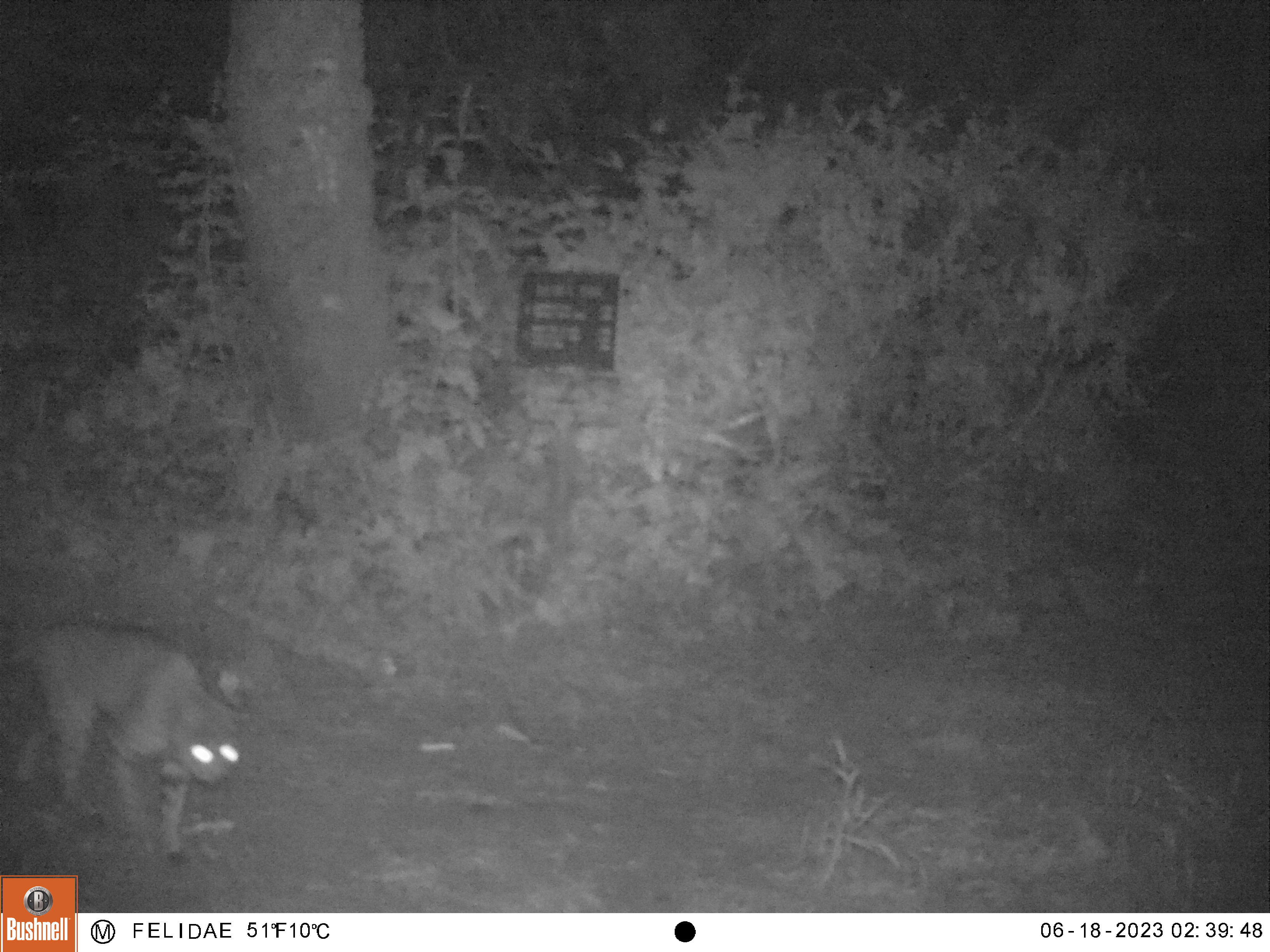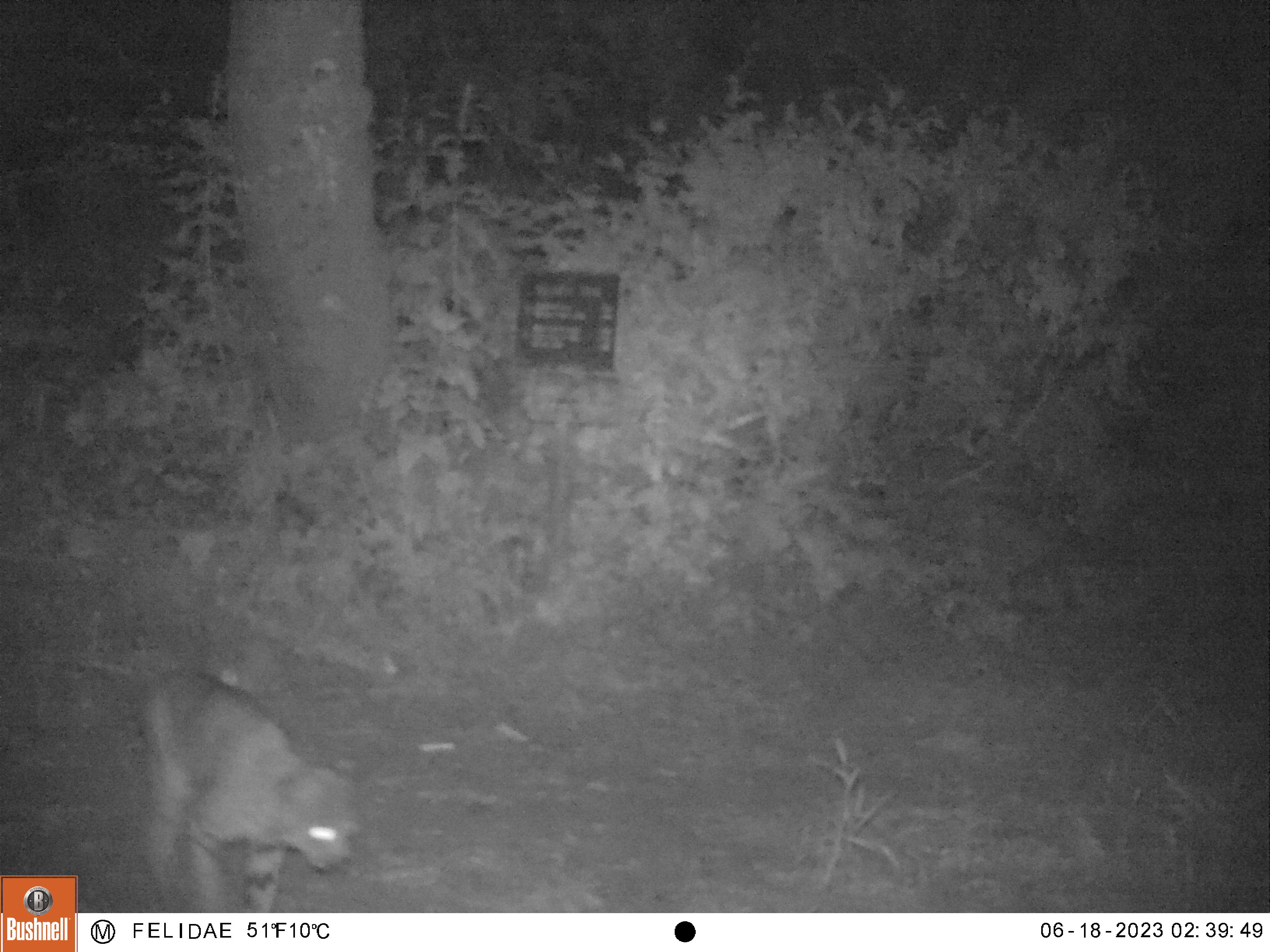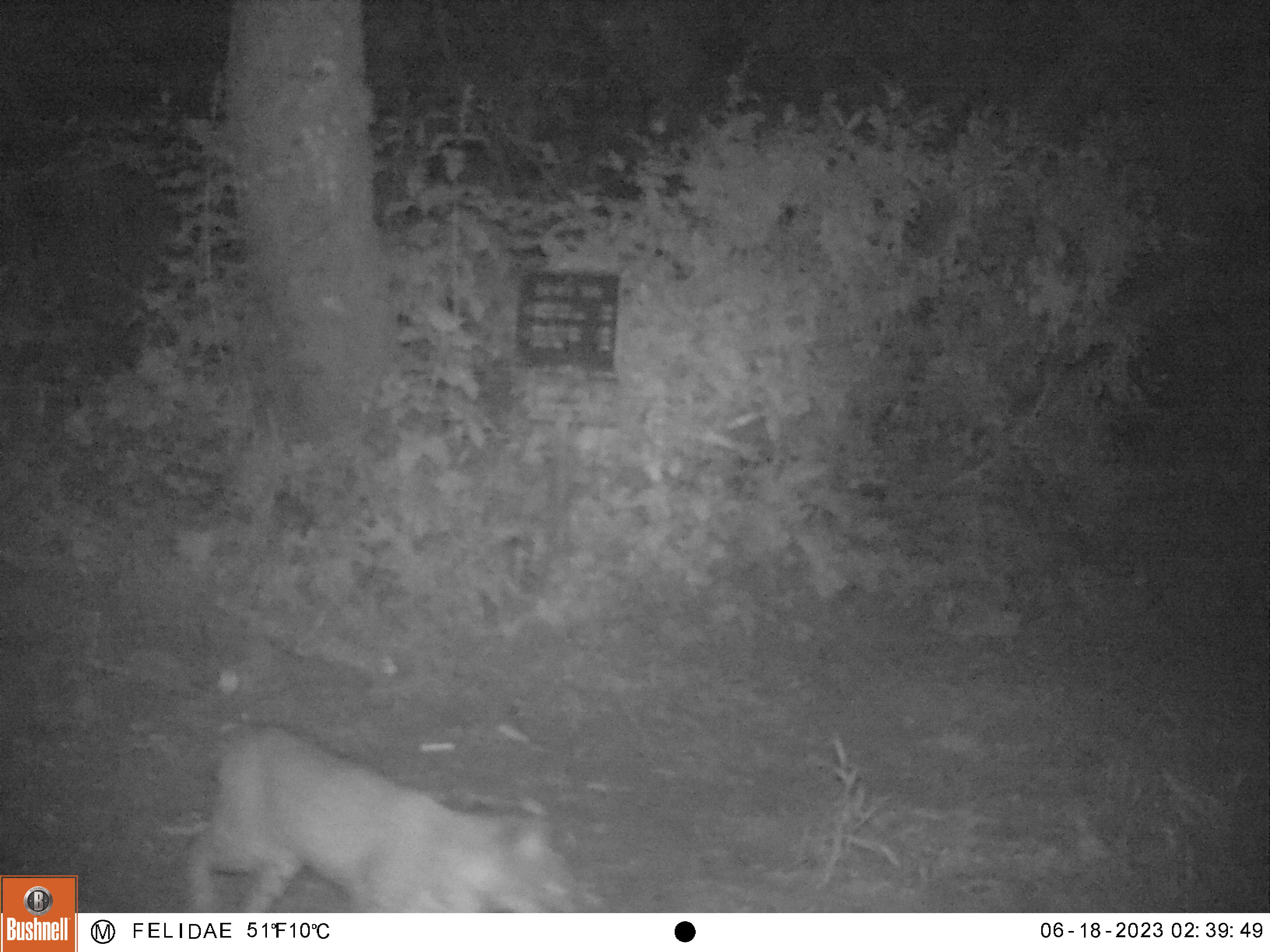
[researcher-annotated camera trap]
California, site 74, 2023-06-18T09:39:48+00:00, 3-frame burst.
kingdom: Animalia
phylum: Chordata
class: Mammalia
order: Carnivora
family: Felidae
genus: Lynx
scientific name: Lynx rufus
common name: bobcat